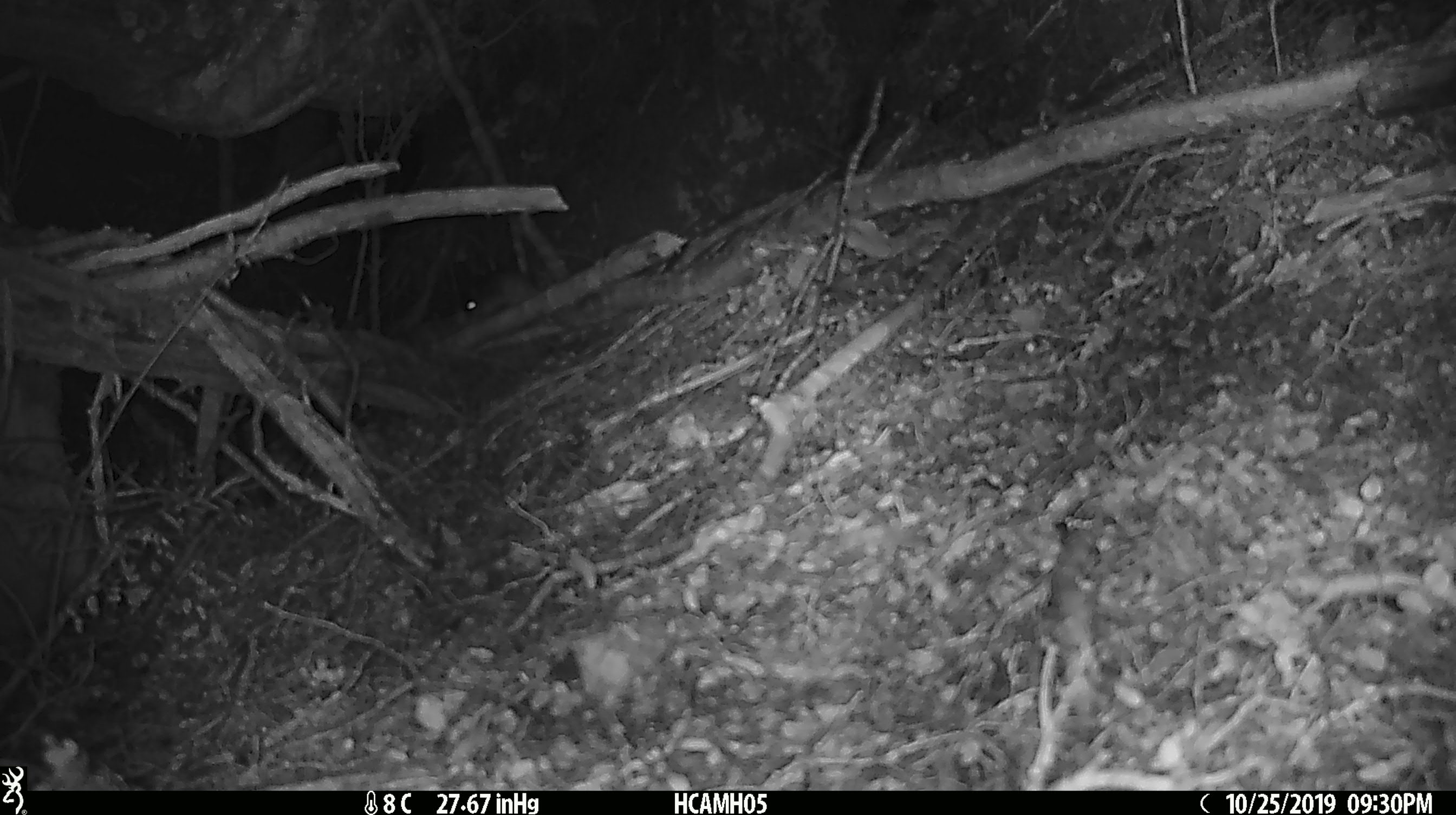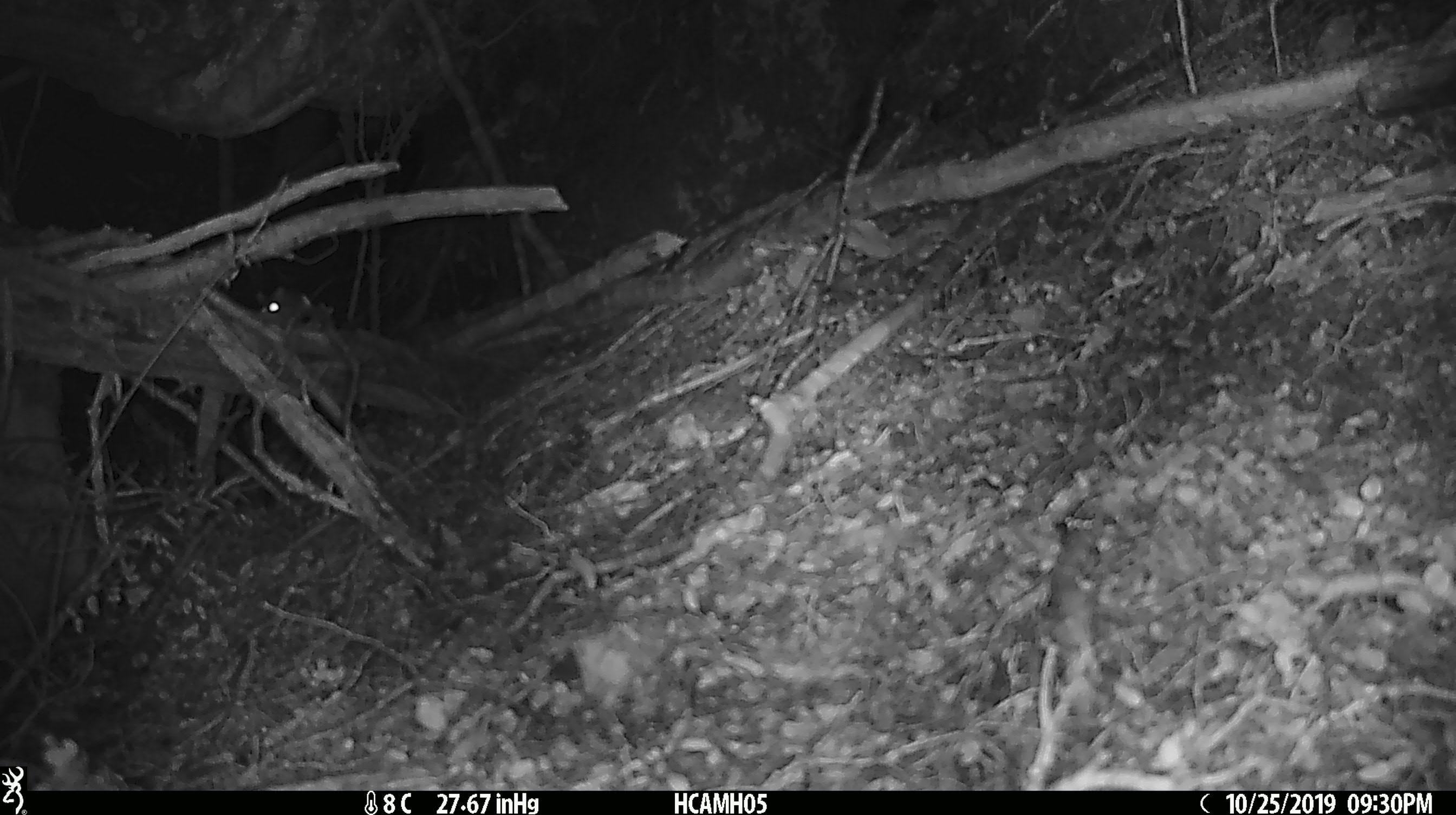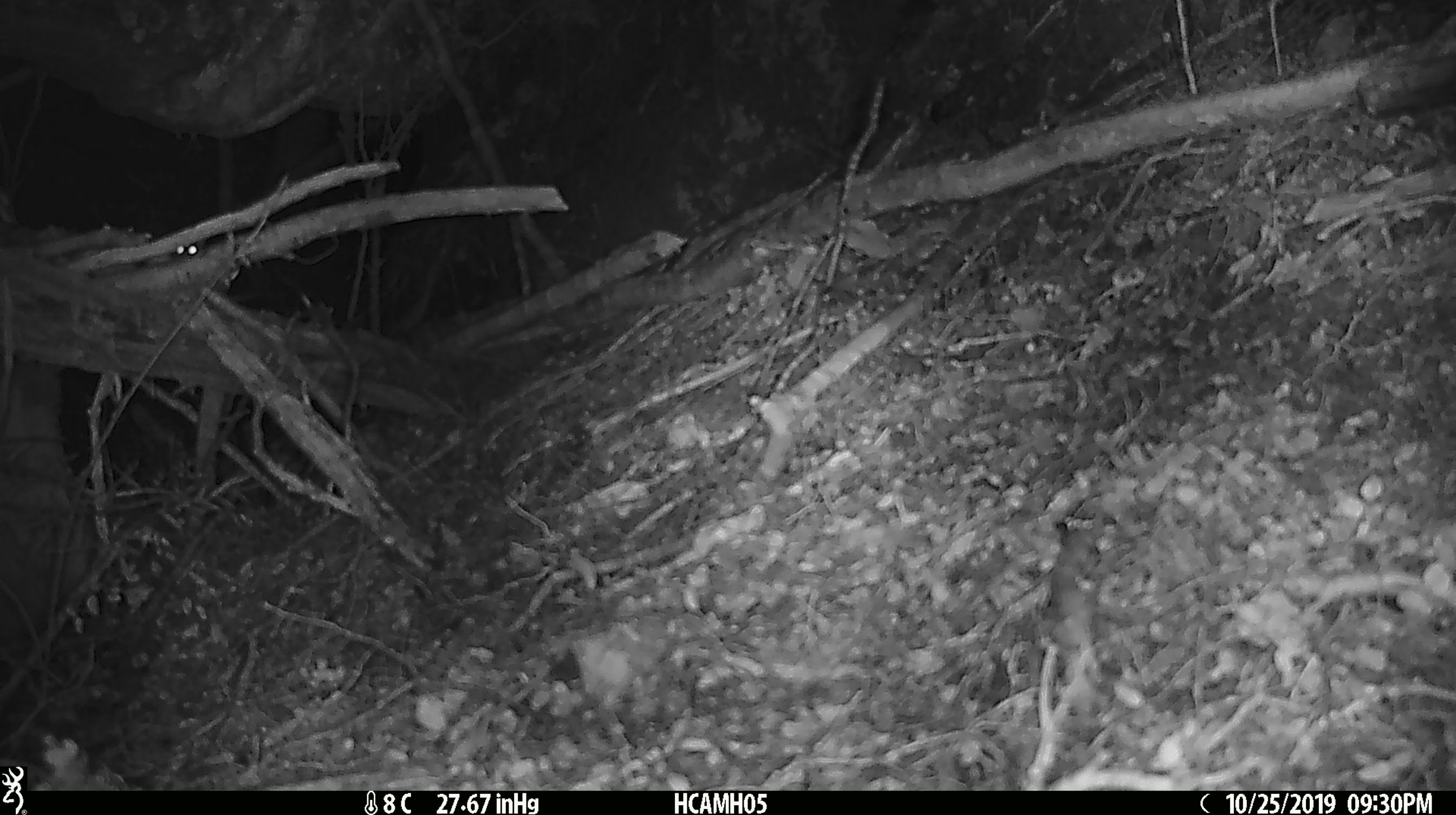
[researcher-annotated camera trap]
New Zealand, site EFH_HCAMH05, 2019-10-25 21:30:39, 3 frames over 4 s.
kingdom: Animalia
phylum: Chordata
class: Mammalia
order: Rodentia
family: Muridae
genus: Mus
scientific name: Mus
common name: mouse